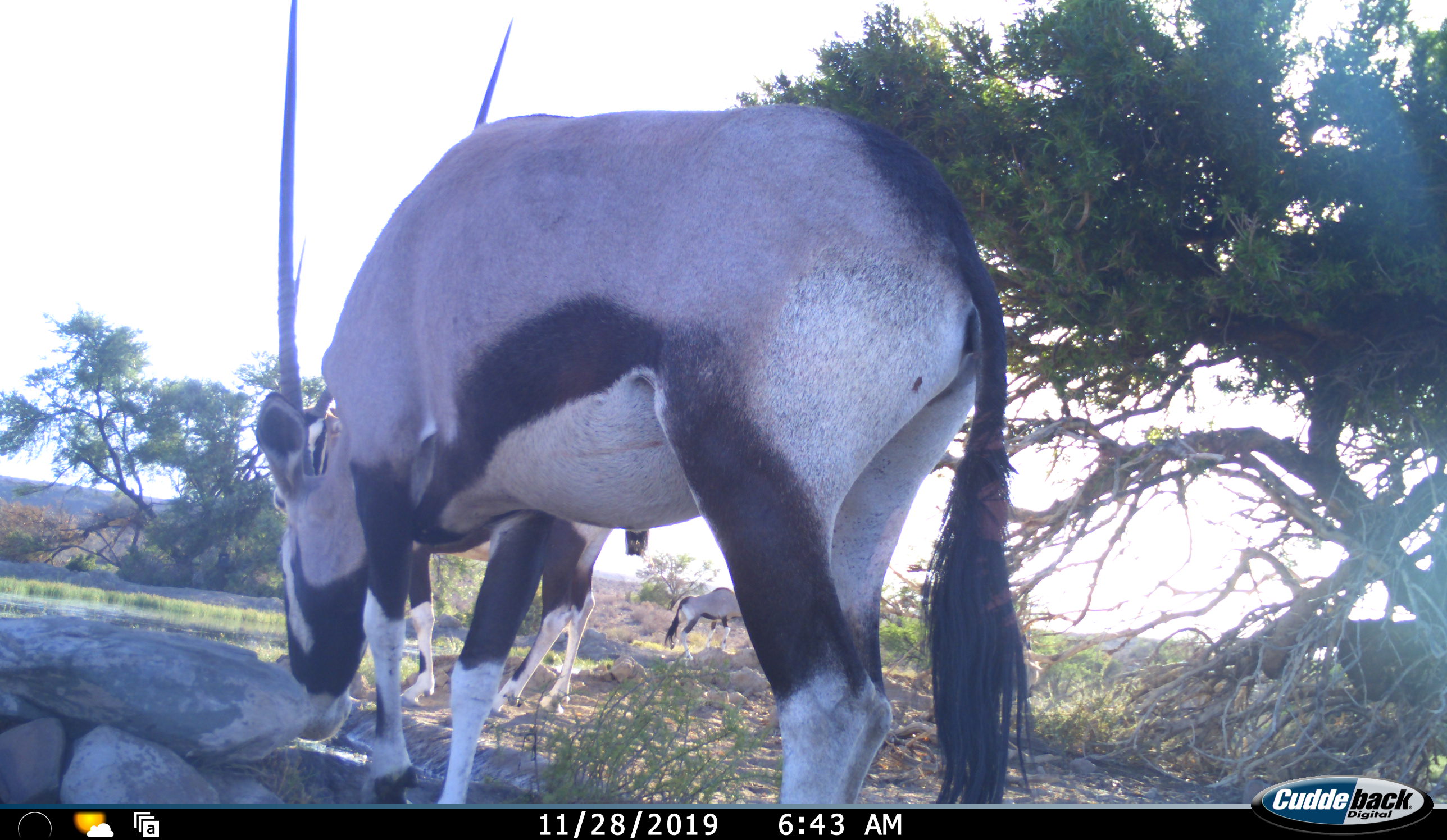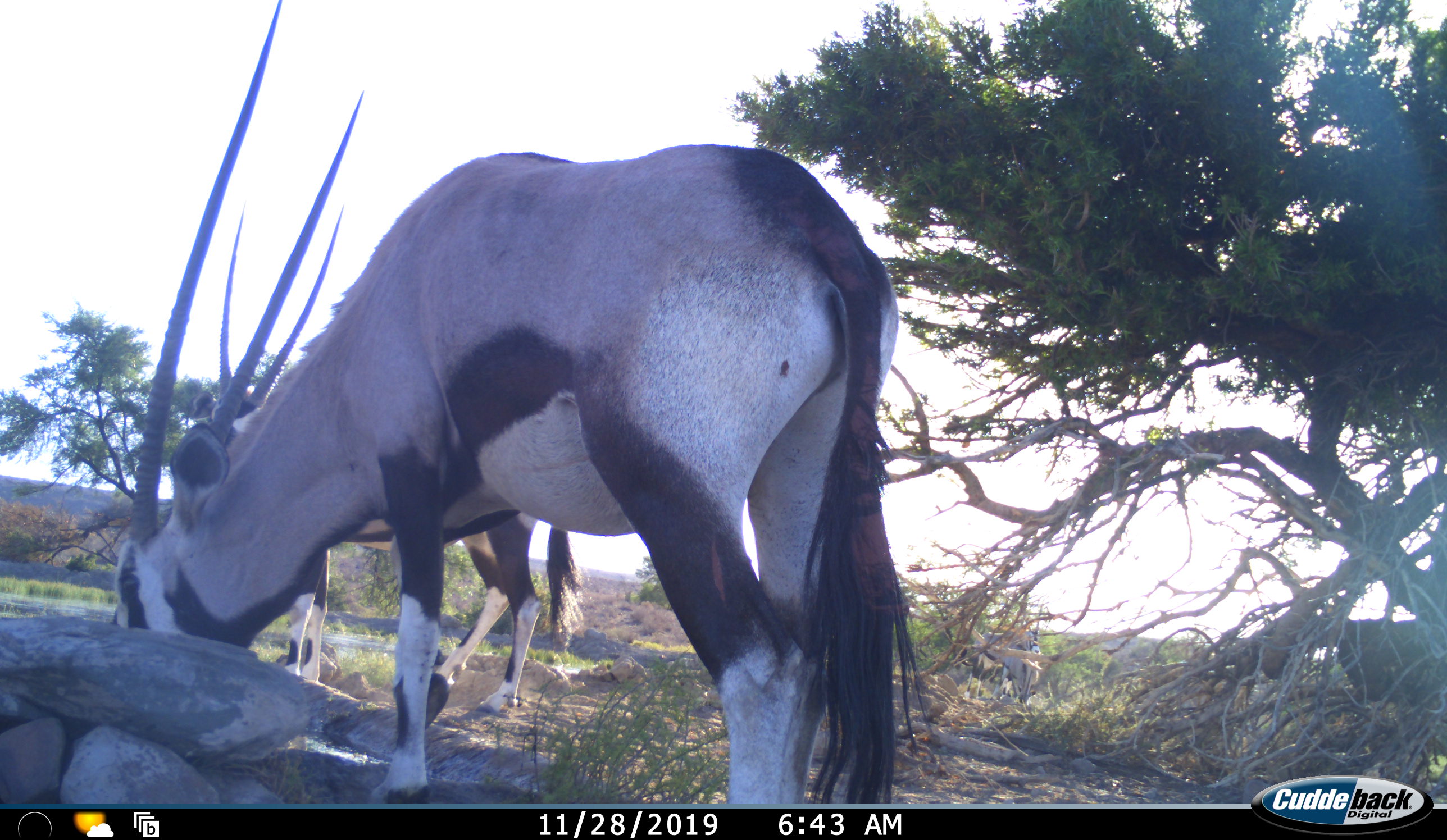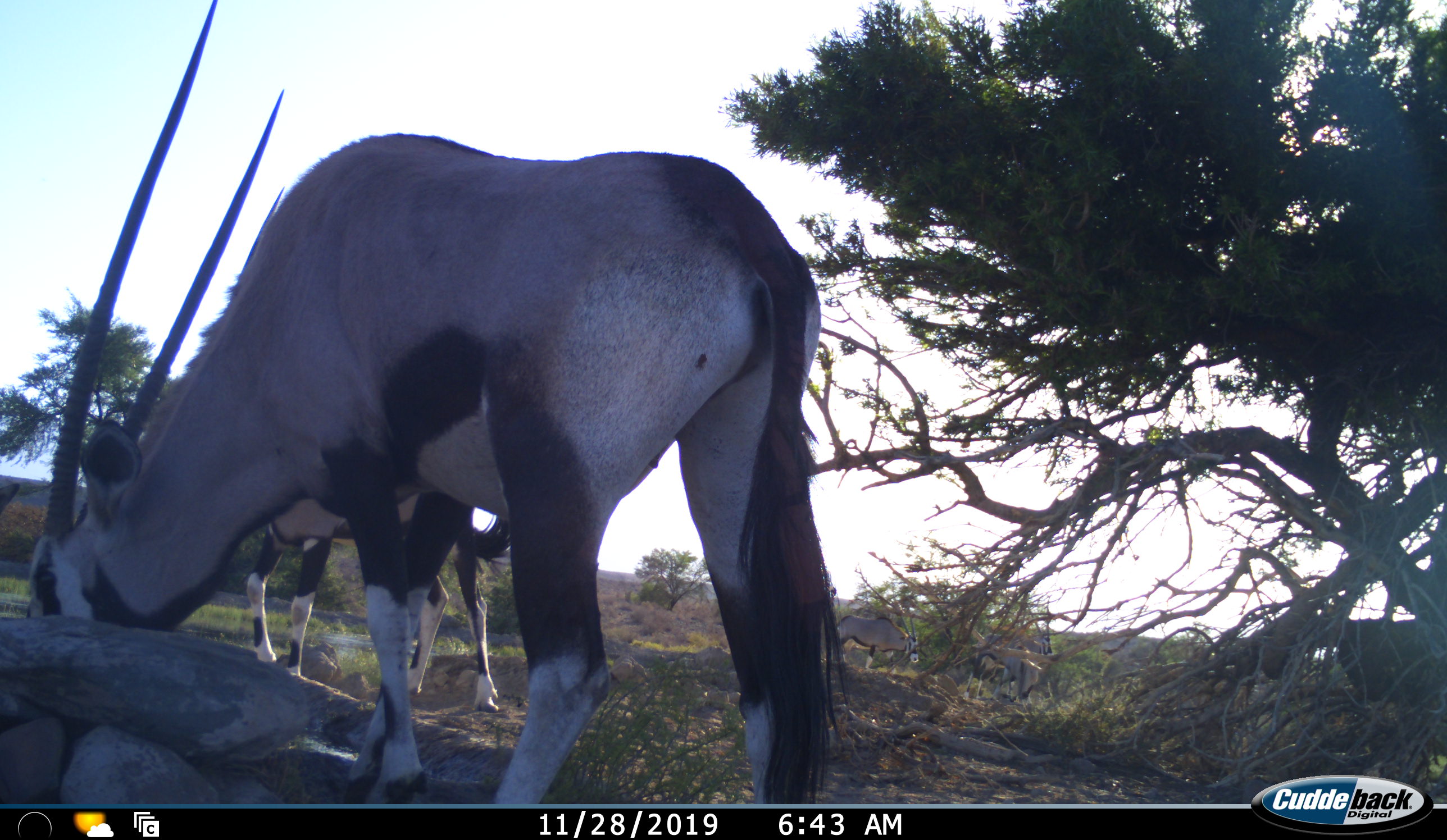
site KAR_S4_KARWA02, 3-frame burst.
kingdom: Animalia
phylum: Chordata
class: Mammalia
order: Artiodactyla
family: Bovidae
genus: Oryx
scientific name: Oryx gazella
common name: gemsbok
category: oryx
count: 4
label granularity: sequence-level